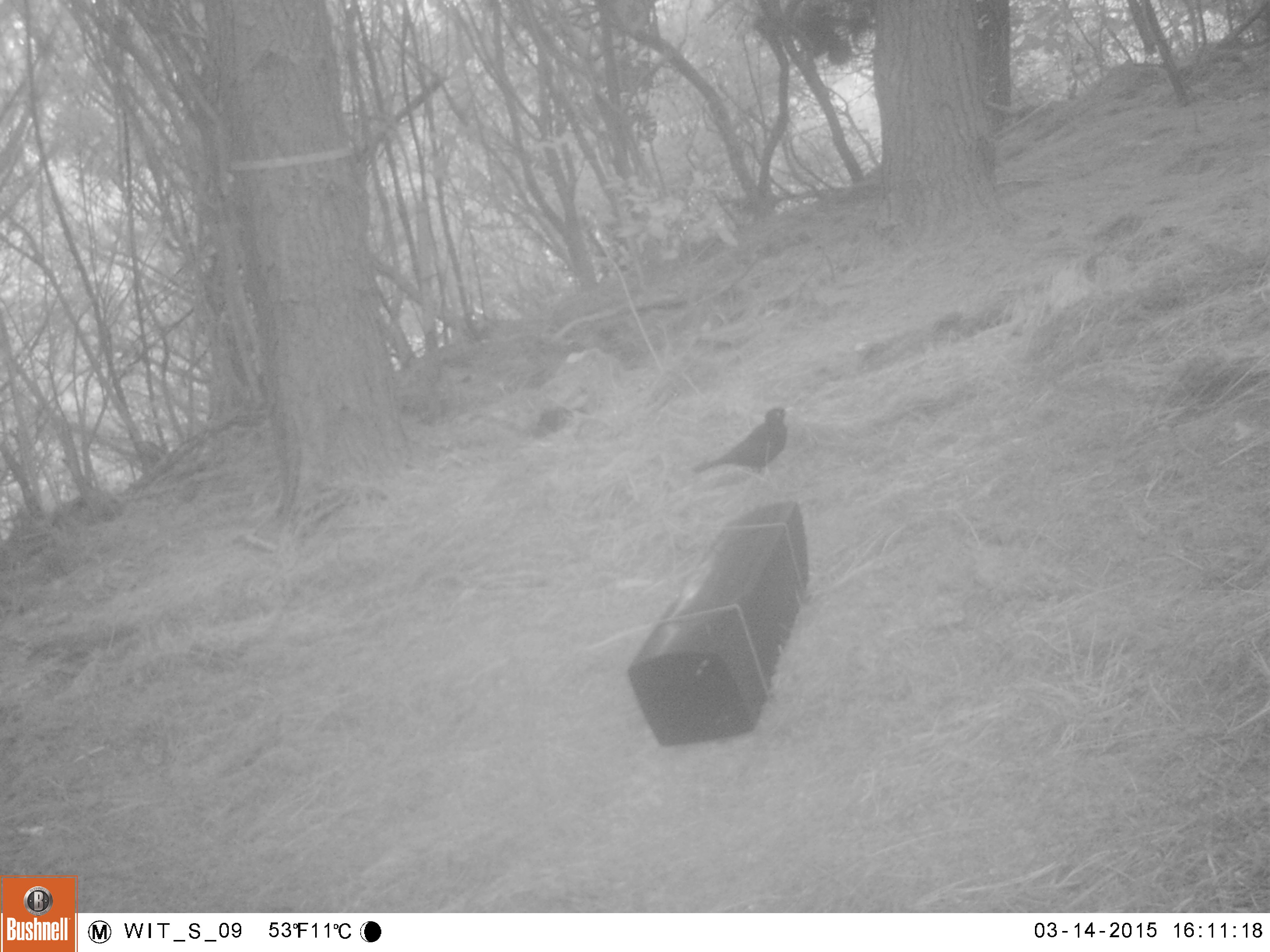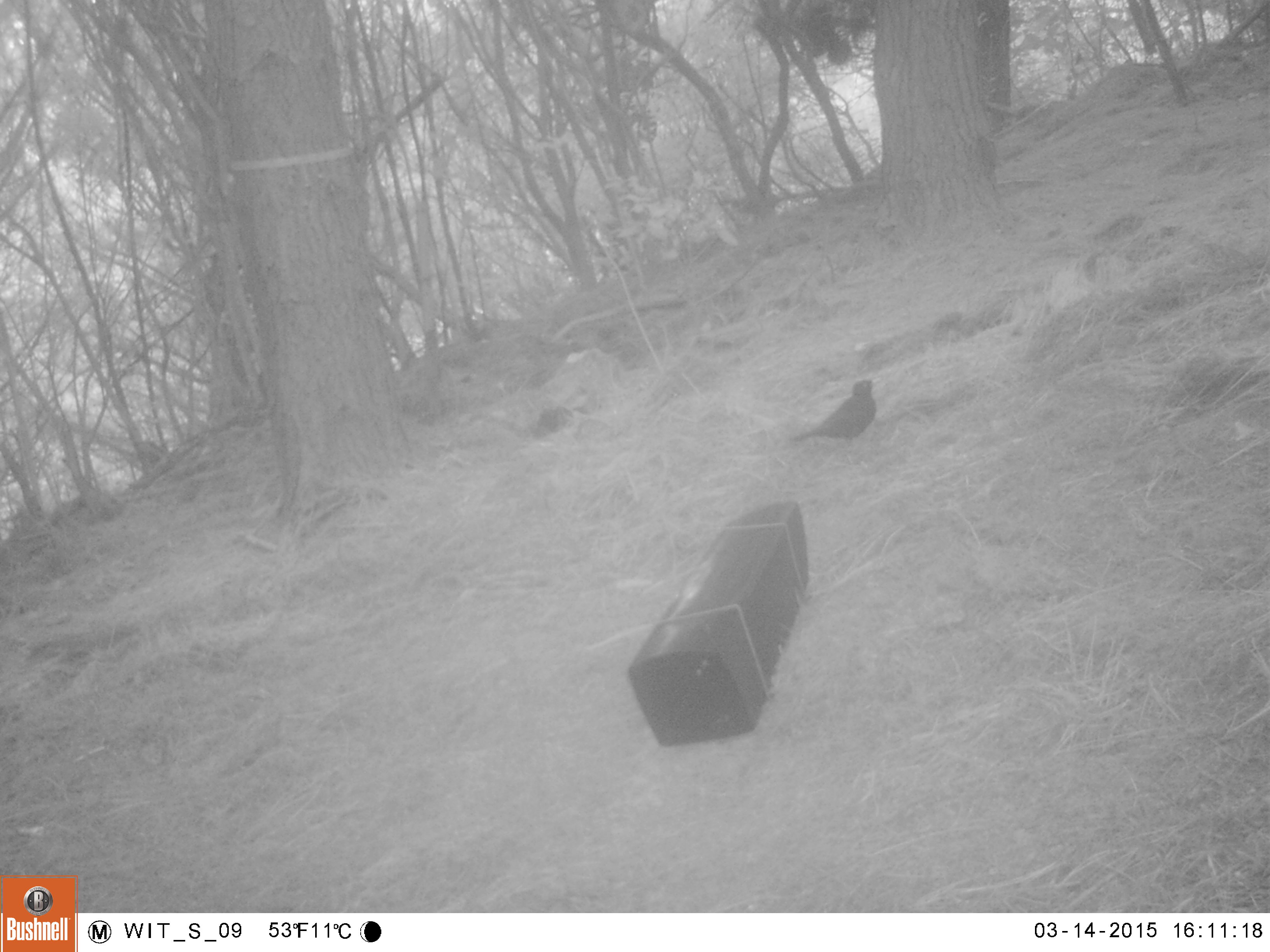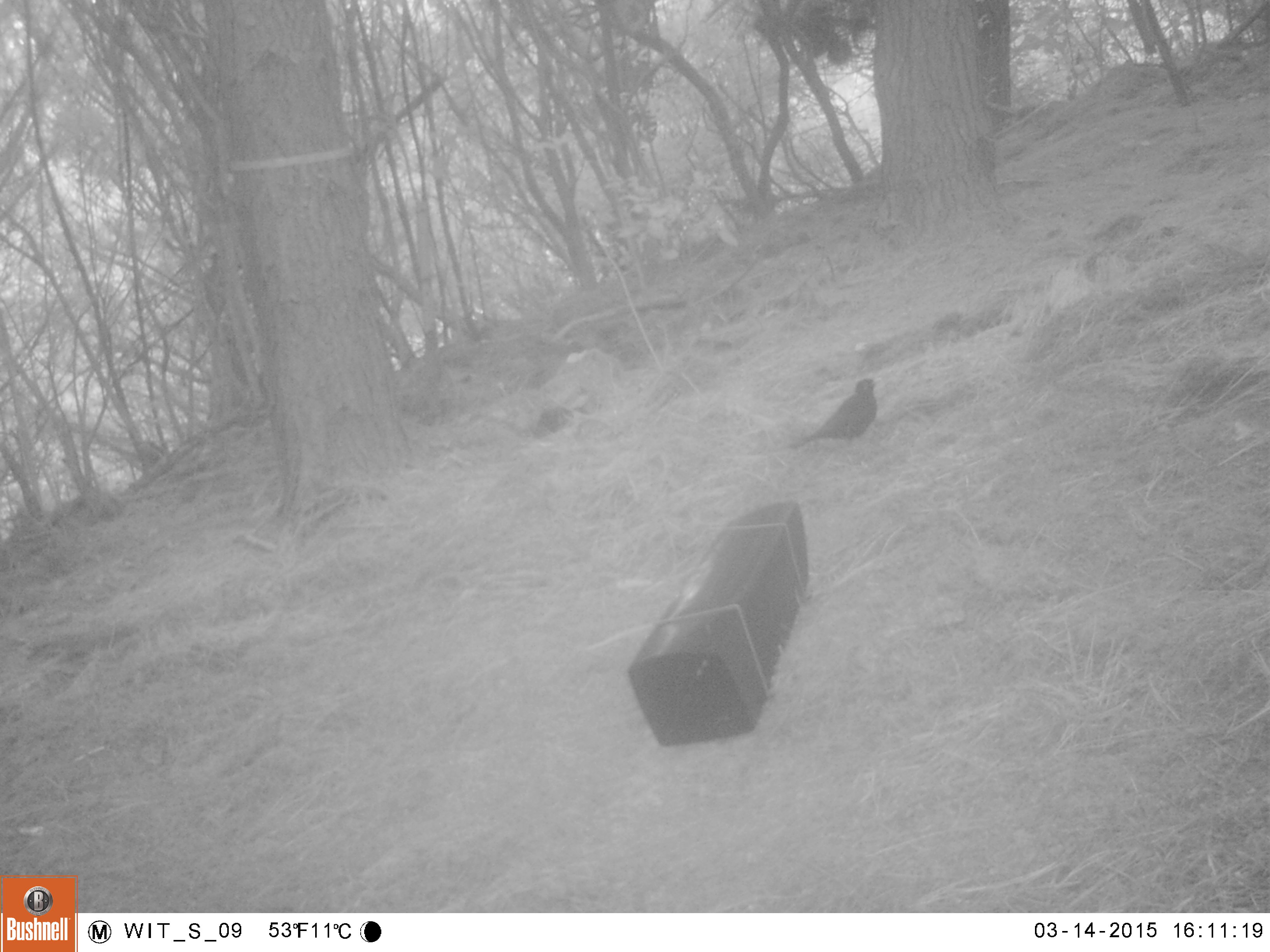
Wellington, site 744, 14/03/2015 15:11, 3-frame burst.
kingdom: Animalia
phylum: Chordata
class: Aves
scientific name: Aves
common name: bird